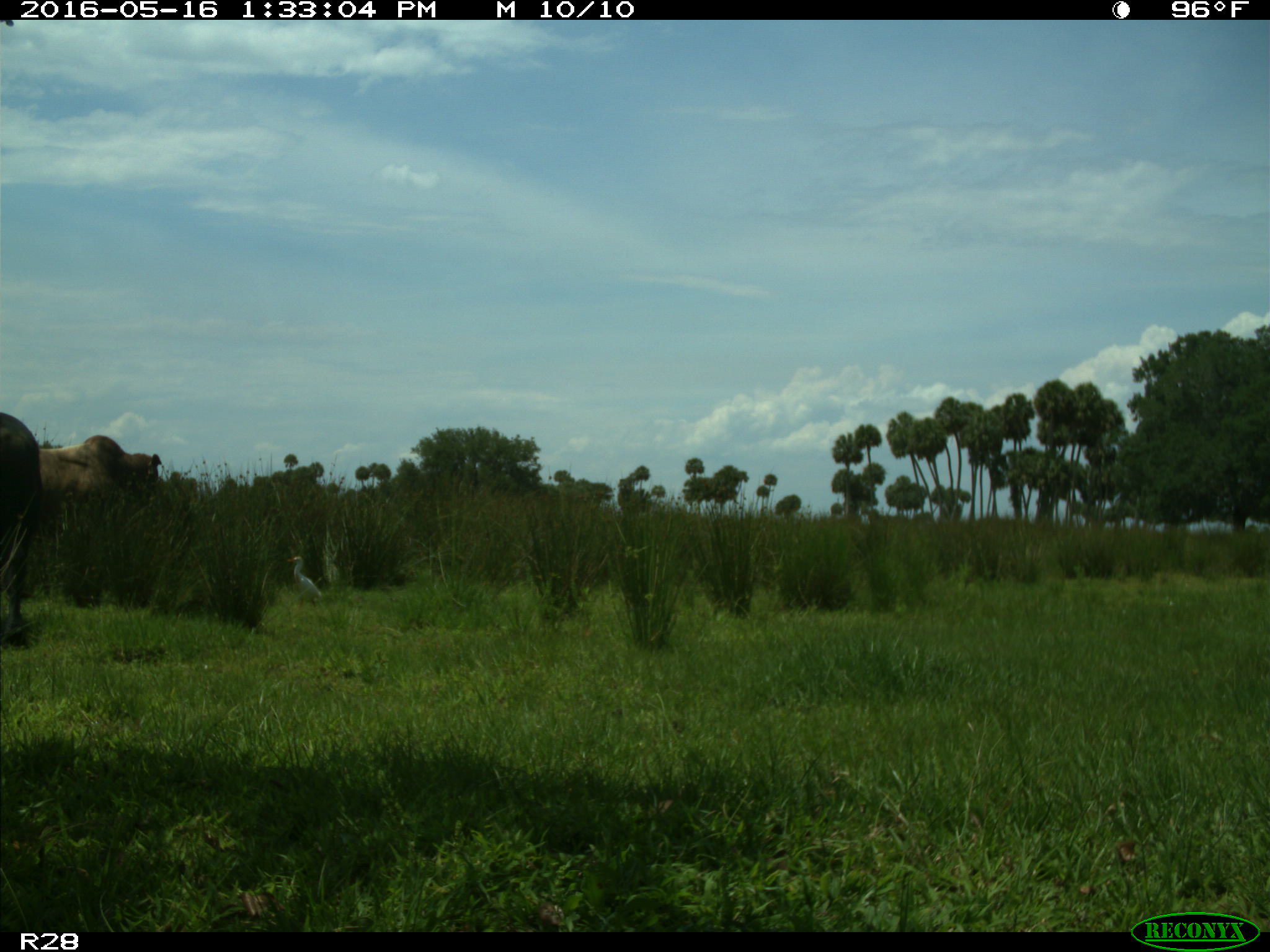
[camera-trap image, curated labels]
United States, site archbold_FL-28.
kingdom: Animalia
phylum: Chordata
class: Mammalia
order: Artiodactyla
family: Bovidae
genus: Bos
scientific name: Bos taurus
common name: domestic cow